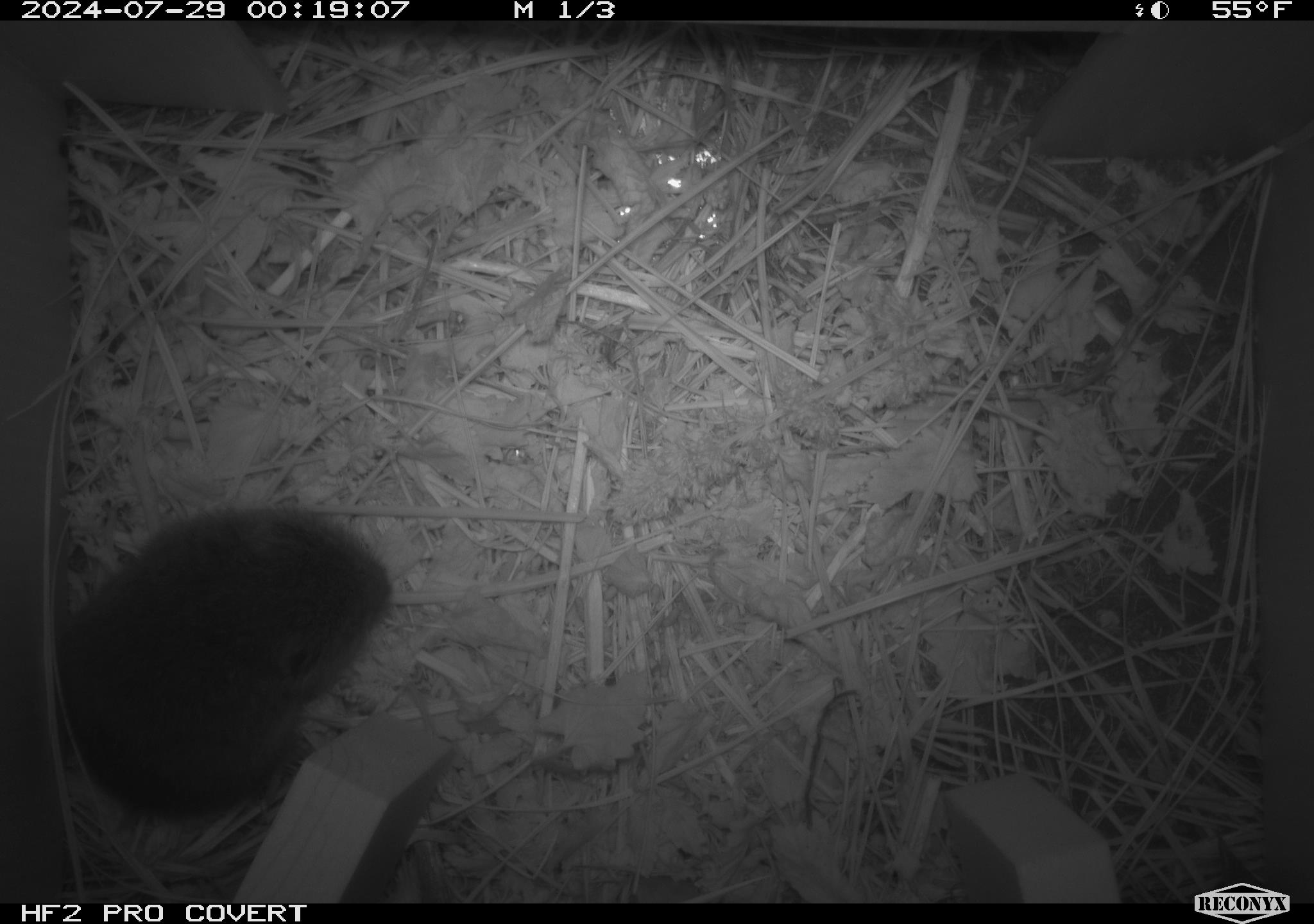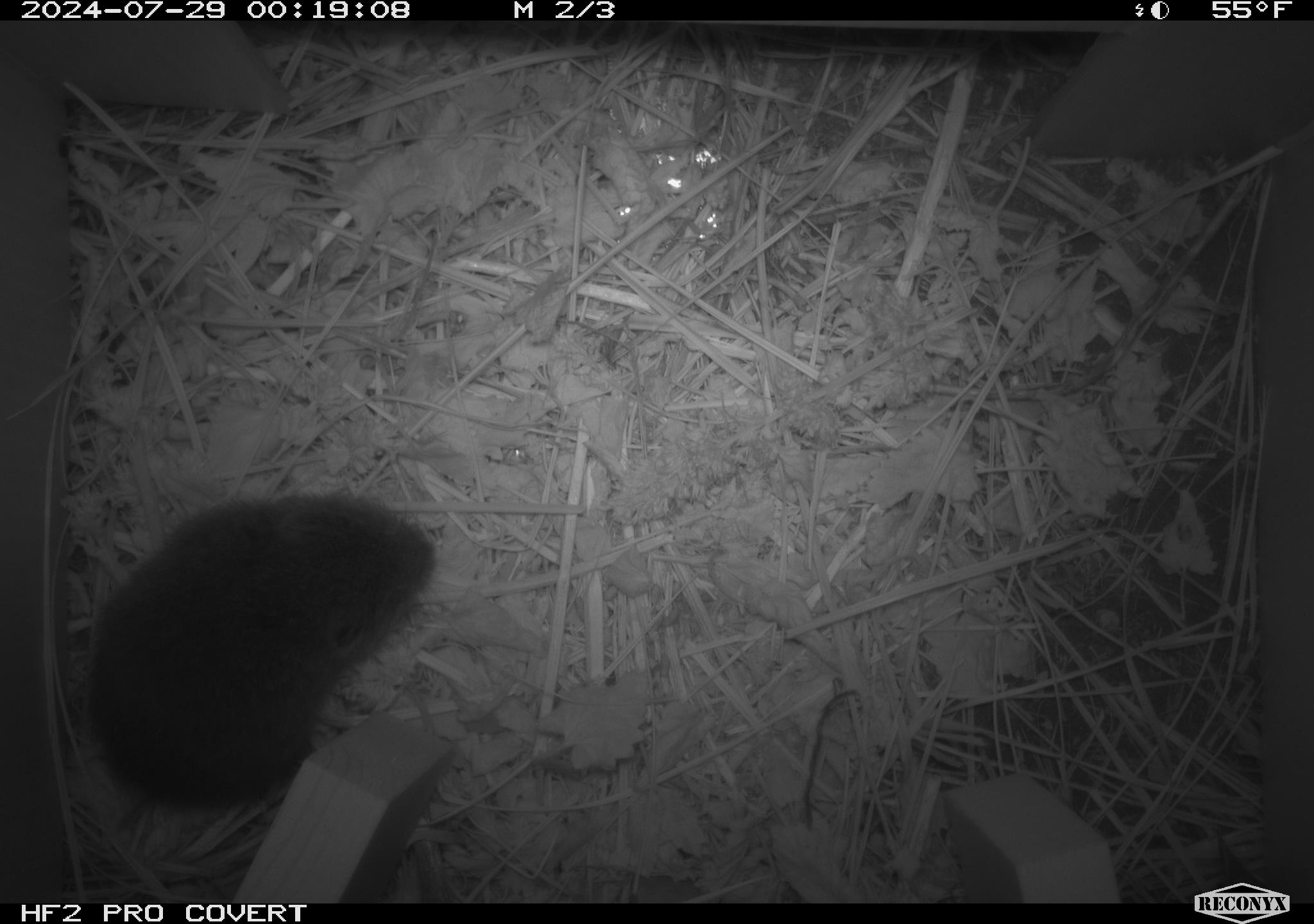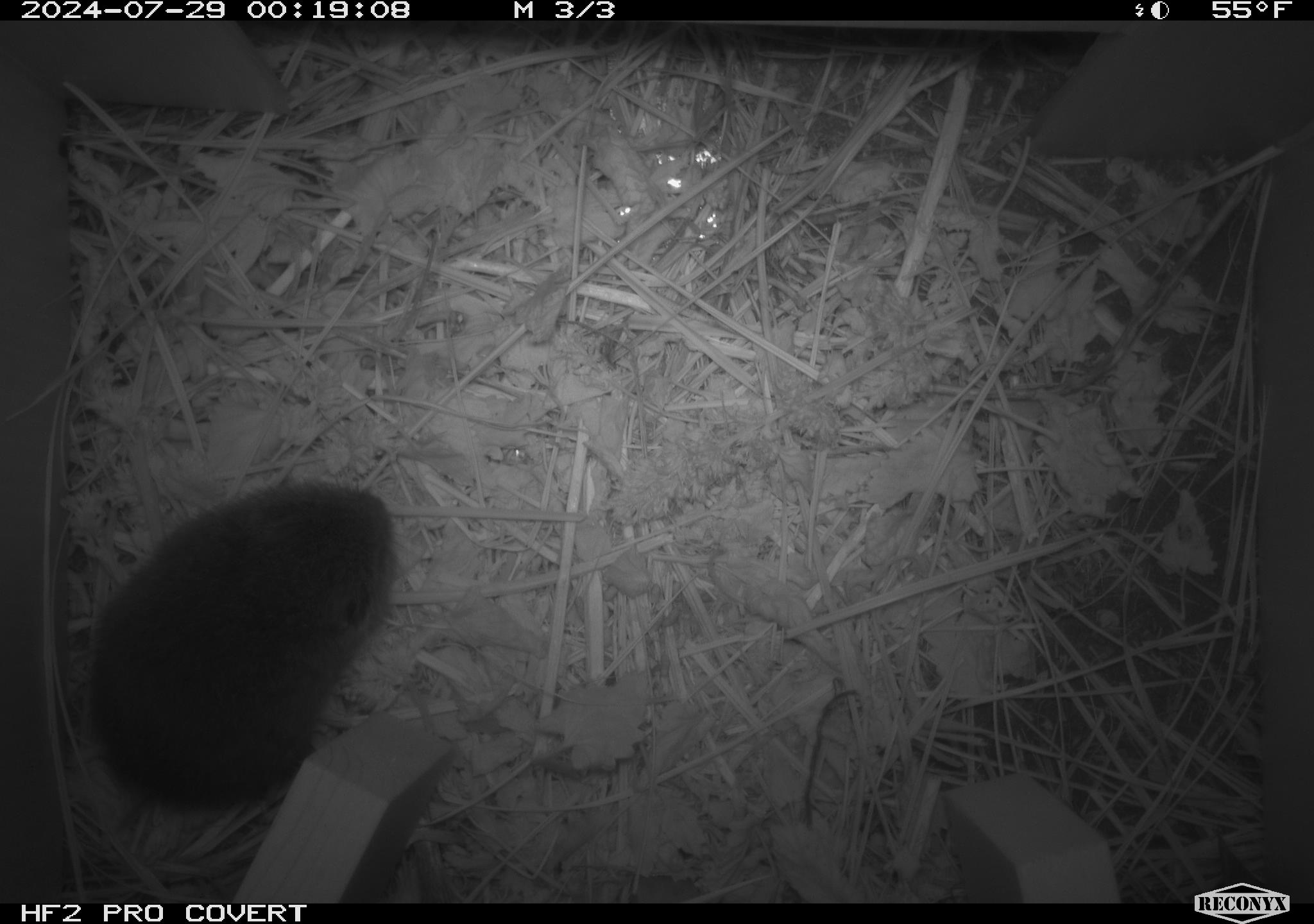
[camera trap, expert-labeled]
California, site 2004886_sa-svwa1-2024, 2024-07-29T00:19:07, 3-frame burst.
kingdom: Animalia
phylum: Chordata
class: Mammalia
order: Rodentia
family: Cricetidae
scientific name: Arvicolinae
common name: voles, lemmings, and muskrats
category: arvicolinae subfamily